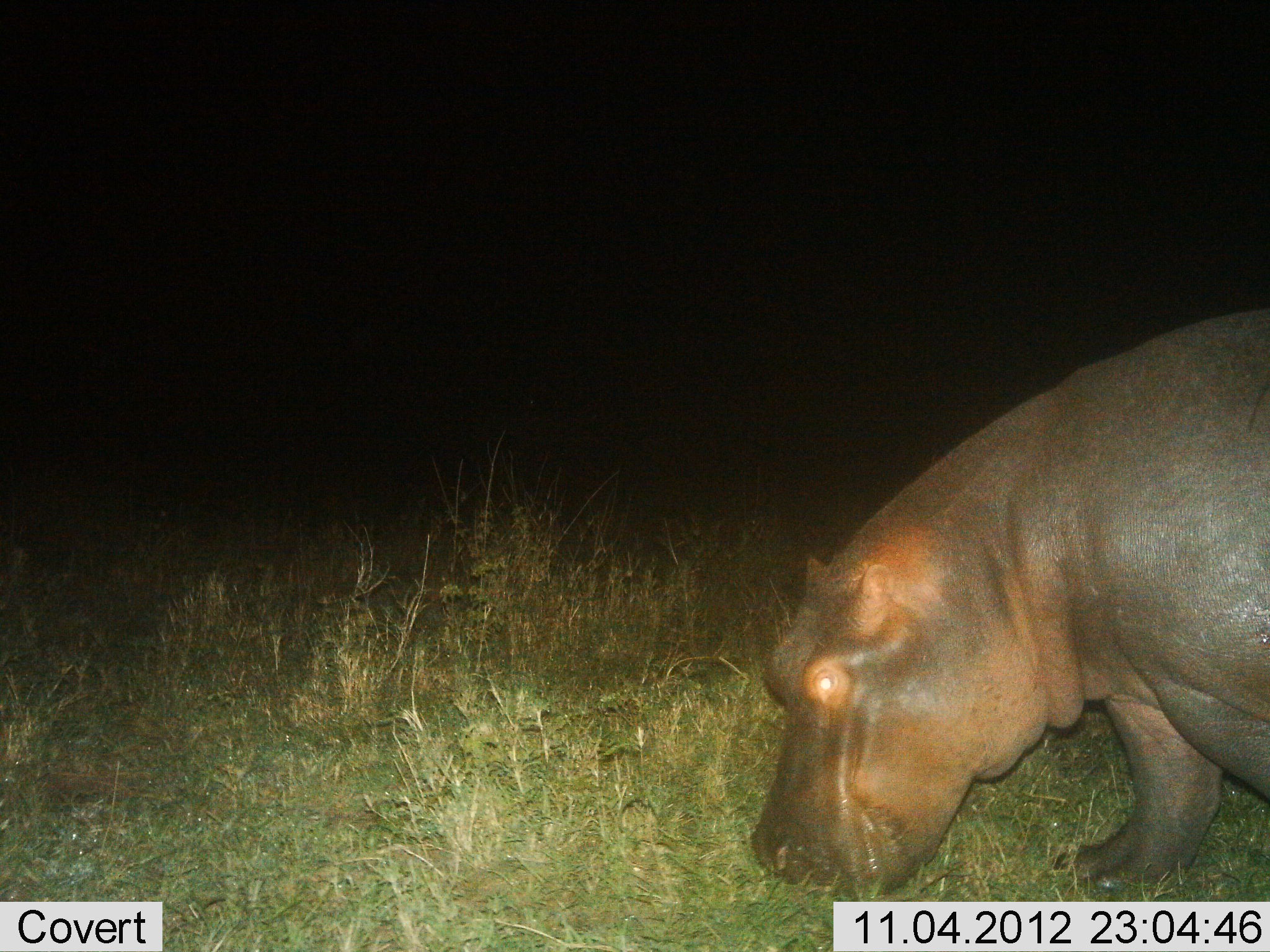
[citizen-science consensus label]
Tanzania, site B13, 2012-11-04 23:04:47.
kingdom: Animalia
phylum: Chordata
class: Mammalia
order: Artiodactyla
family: Hippopotamidae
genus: Hippopotamus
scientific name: Hippopotamus amphibius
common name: hippopotamus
Hippopotamus (Hippopotamus amphibius), count 1. Behavior (volunteer vote fractions): standing 20%, resting 0%, moving 10%, interacting 0%. Young present (vote fraction): 0%. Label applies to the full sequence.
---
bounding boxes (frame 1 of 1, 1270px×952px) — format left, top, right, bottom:
animal: 748, 304, 1270, 903